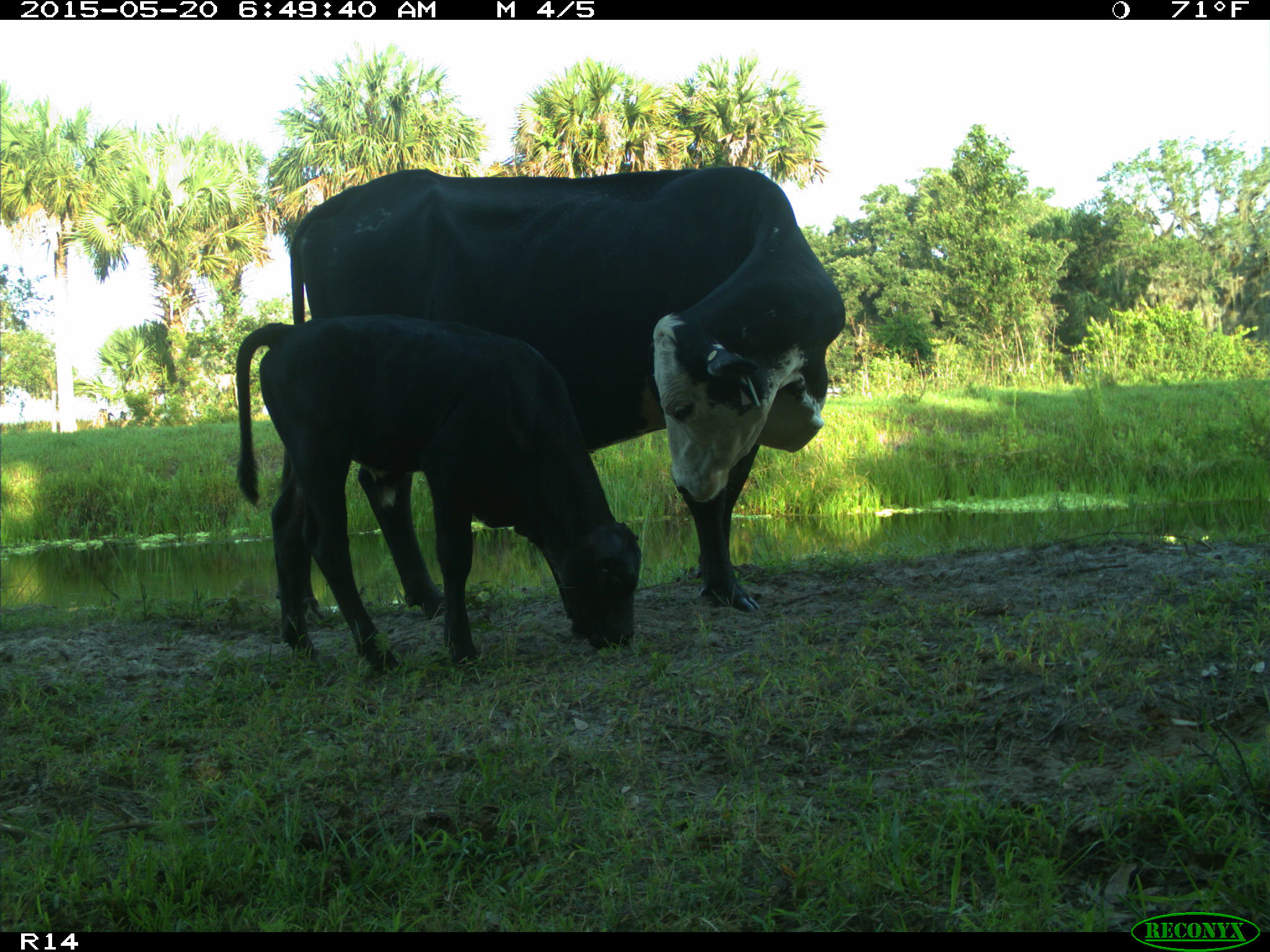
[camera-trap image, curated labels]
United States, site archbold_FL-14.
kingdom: Animalia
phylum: Chordata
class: Mammalia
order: Artiodactyla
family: Bovidae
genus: Bos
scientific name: Bos taurus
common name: domestic cow